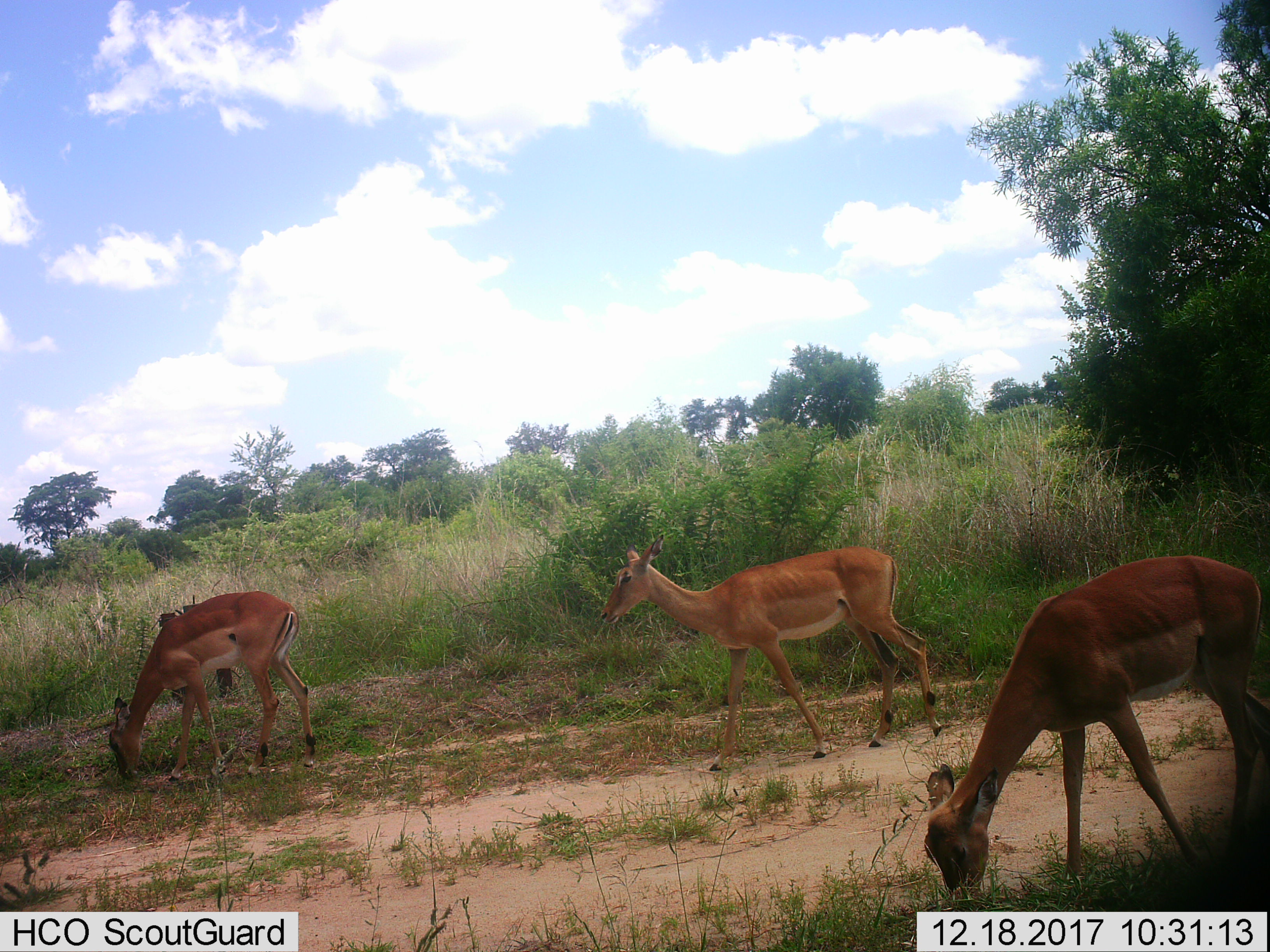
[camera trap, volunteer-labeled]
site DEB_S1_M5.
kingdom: Animalia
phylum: Chordata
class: Mammalia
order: Artiodactyla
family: Bovidae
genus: Aepyceros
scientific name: Aepyceros melampus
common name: impala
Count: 3.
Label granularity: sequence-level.